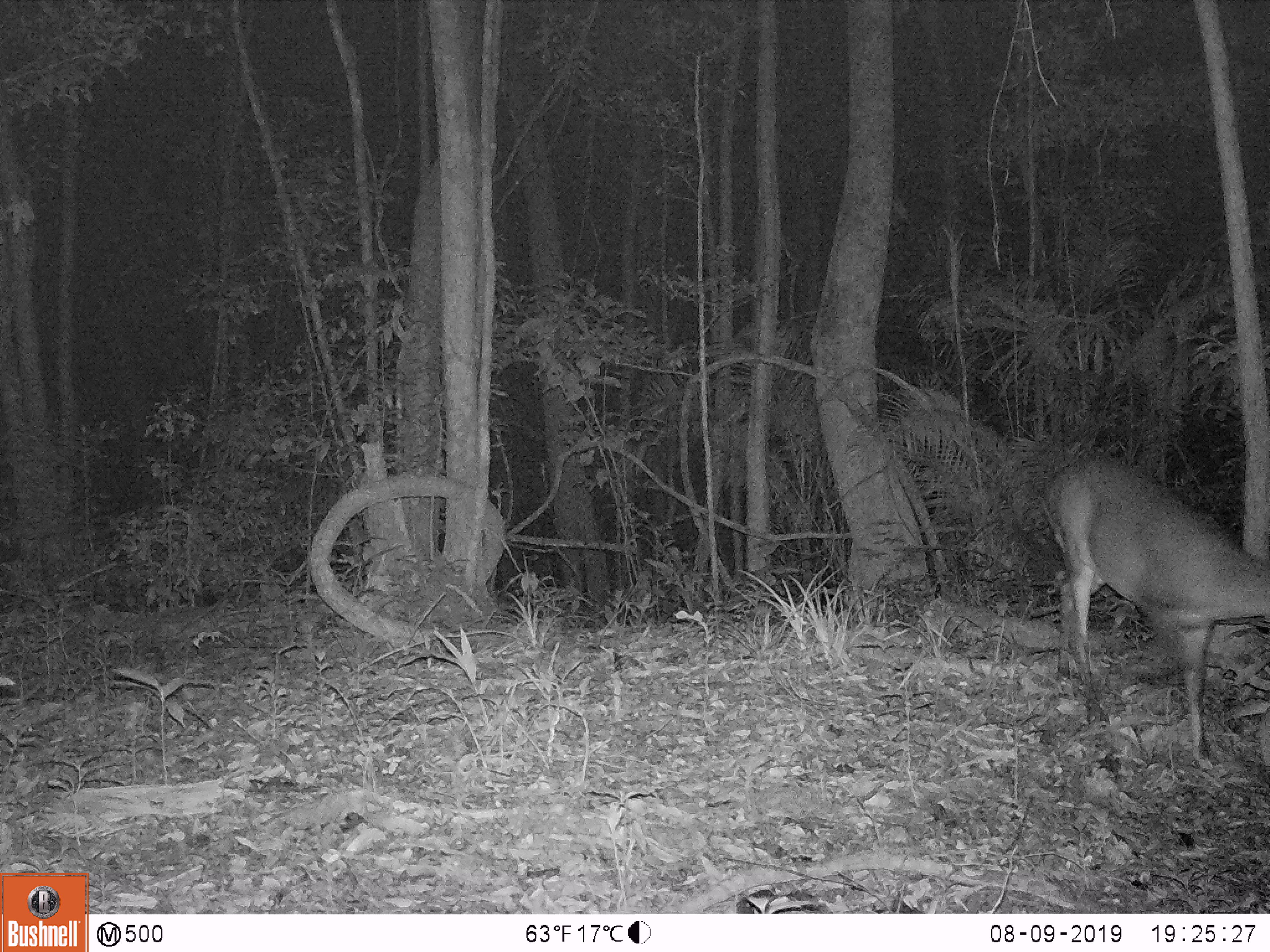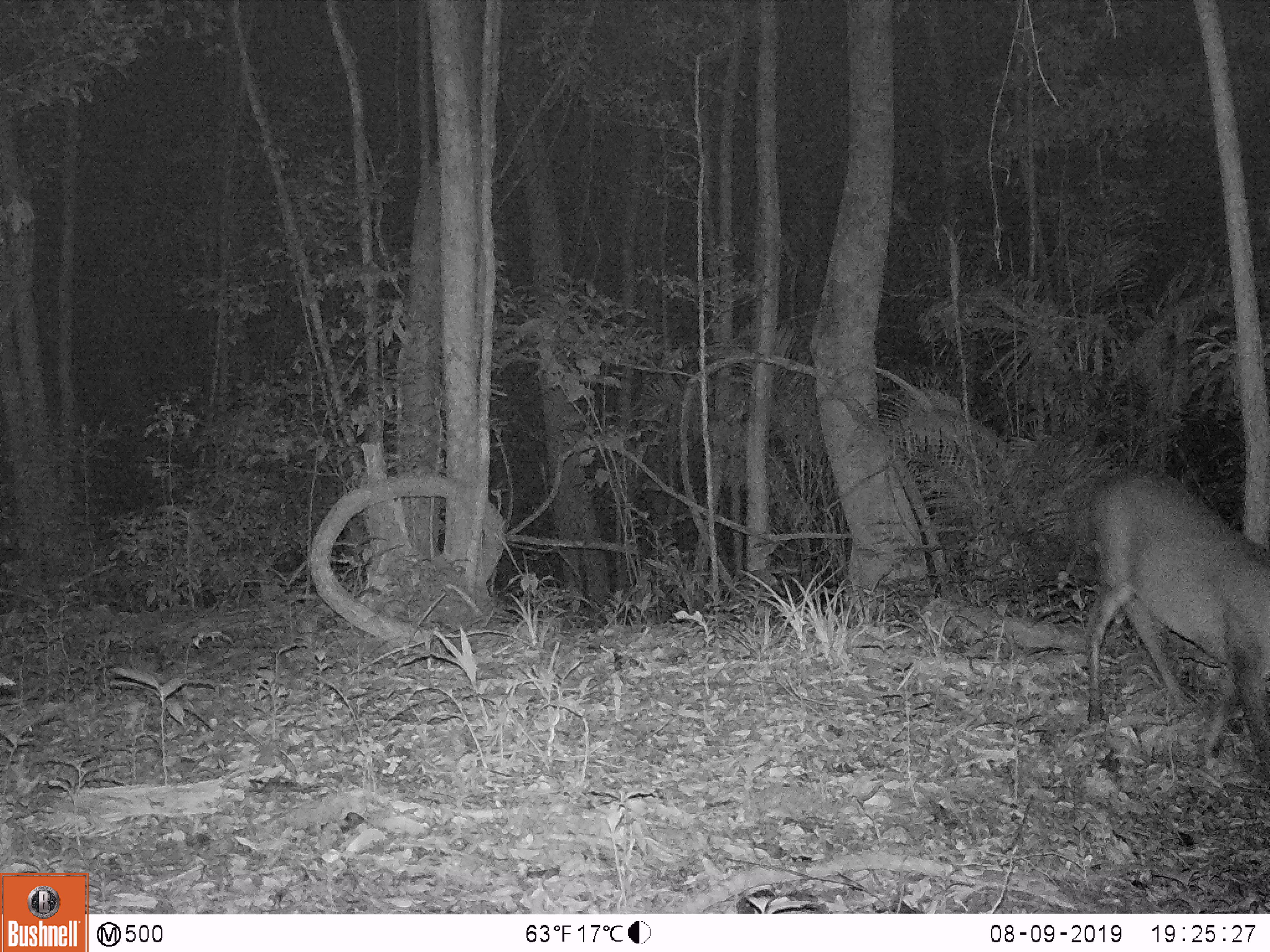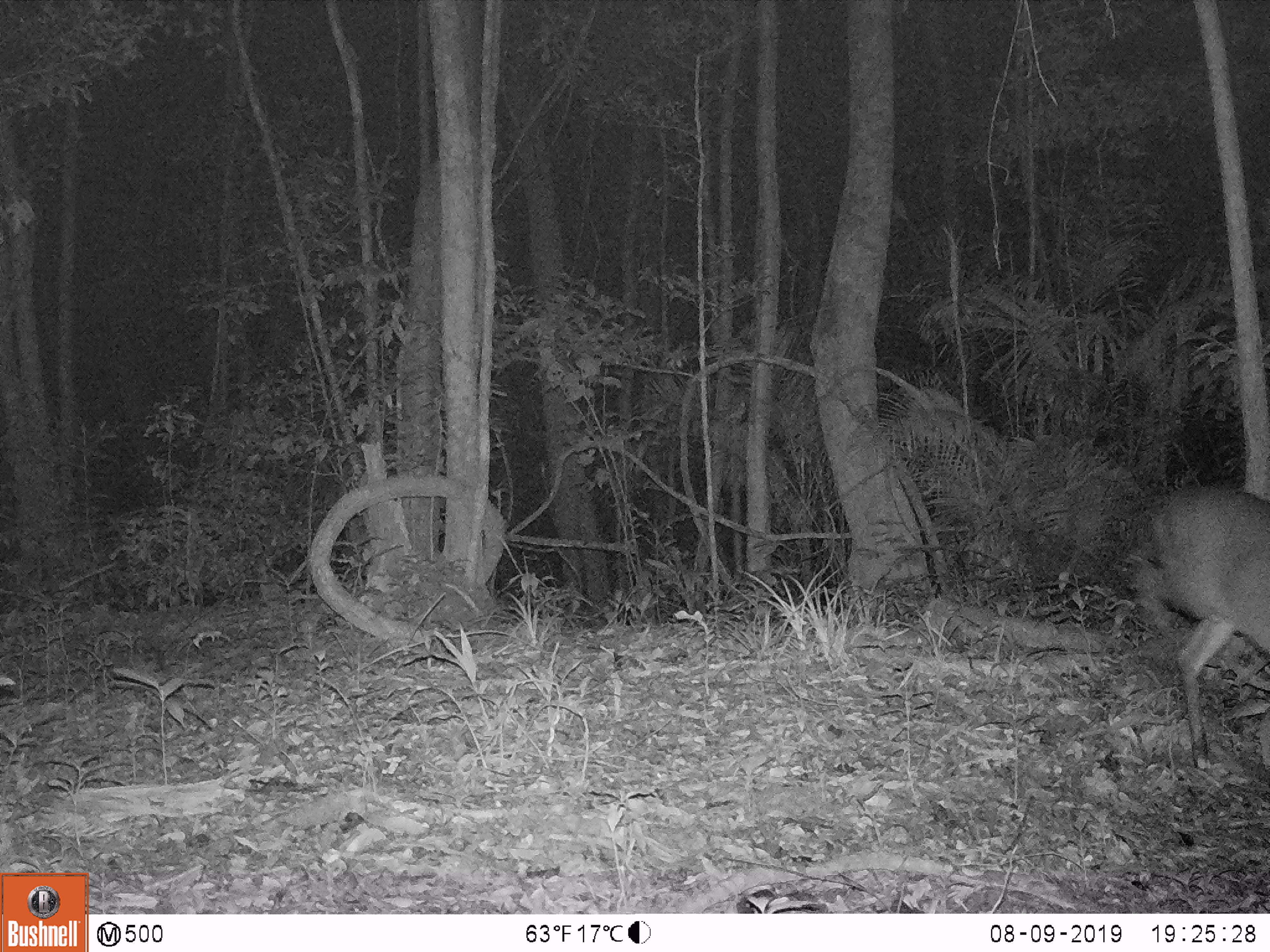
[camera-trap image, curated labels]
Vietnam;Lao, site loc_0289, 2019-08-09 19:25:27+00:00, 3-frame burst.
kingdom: Animalia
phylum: Chordata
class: Mammalia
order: Artiodactyla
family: Cervidae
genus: Muntiacus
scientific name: Muntiacus vuquangensis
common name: large-antlered muntjac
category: large antlered muntjac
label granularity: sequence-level